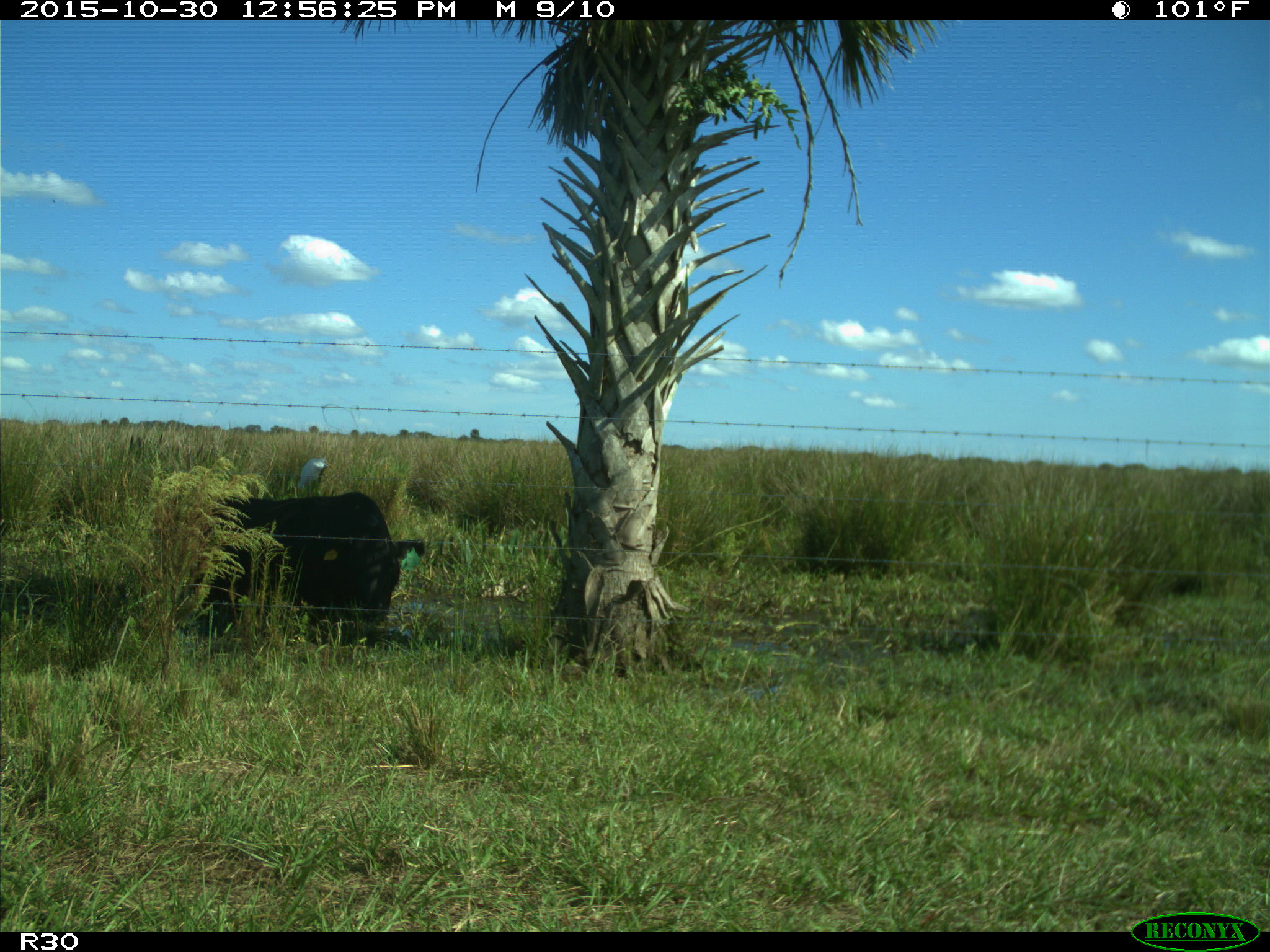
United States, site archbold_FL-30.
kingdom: Animalia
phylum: Chordata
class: Mammalia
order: Artiodactyla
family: Bovidae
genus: Bos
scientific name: Bos taurus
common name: domestic cow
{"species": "Bos taurus (domestic cow)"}